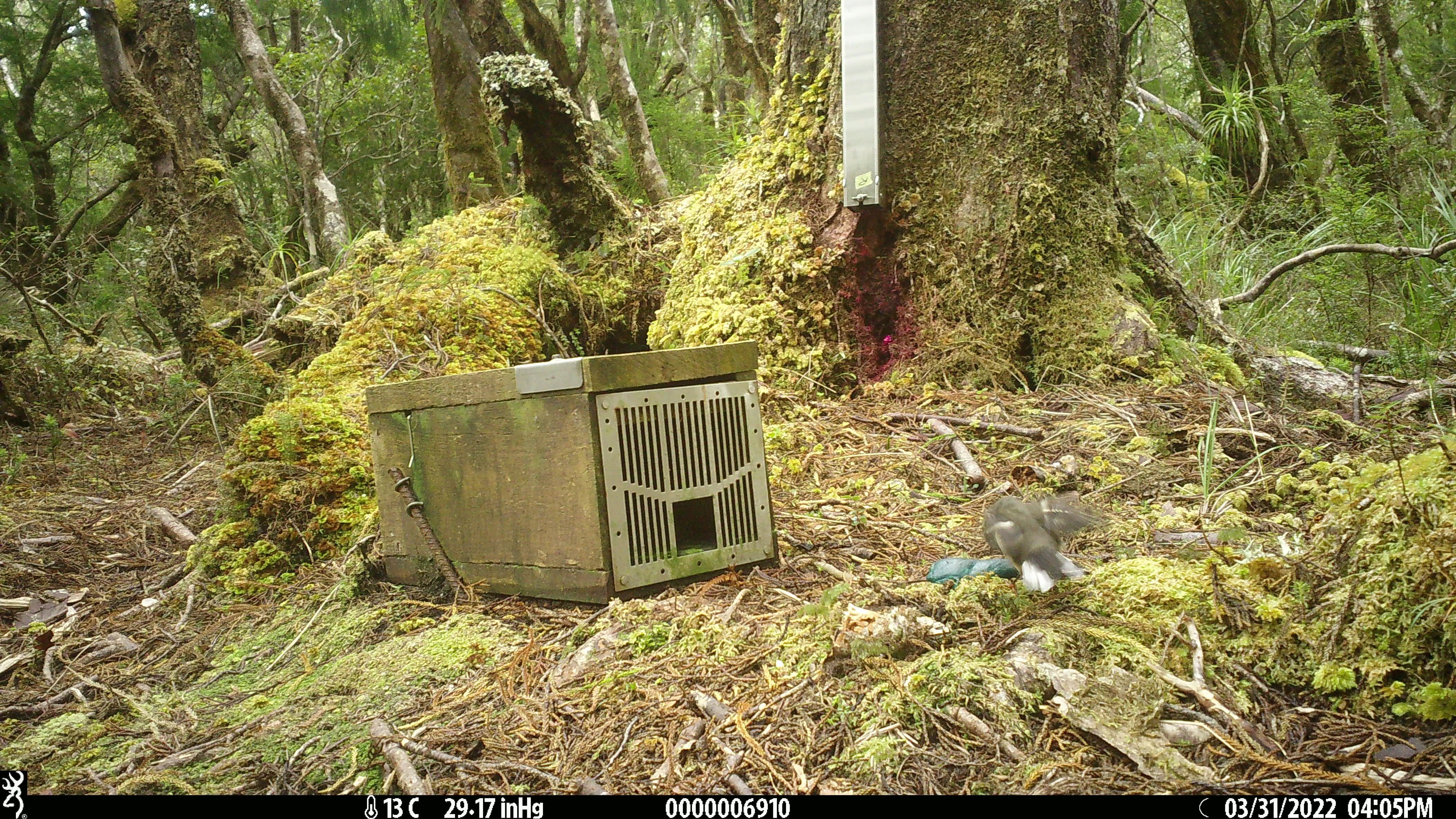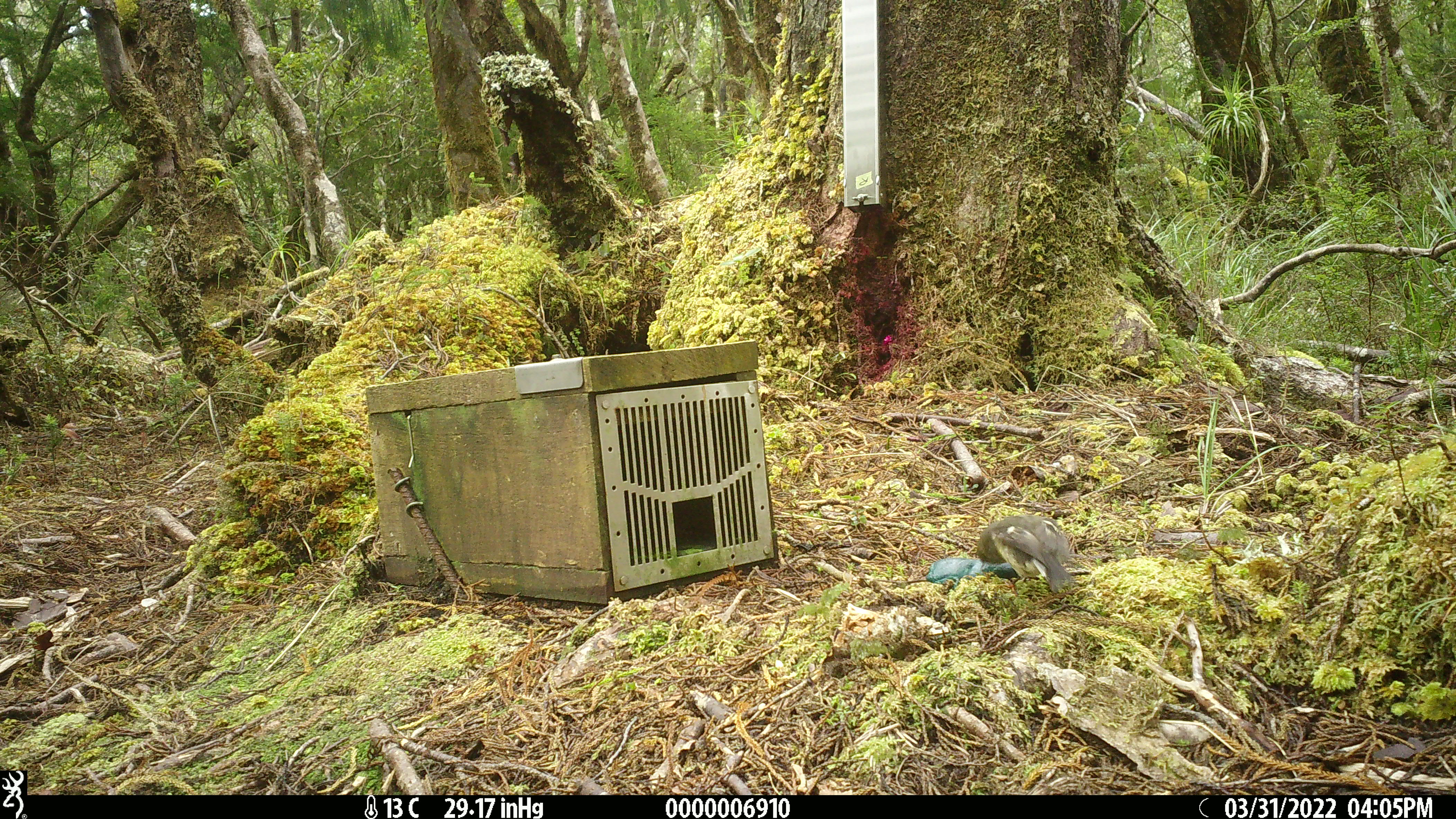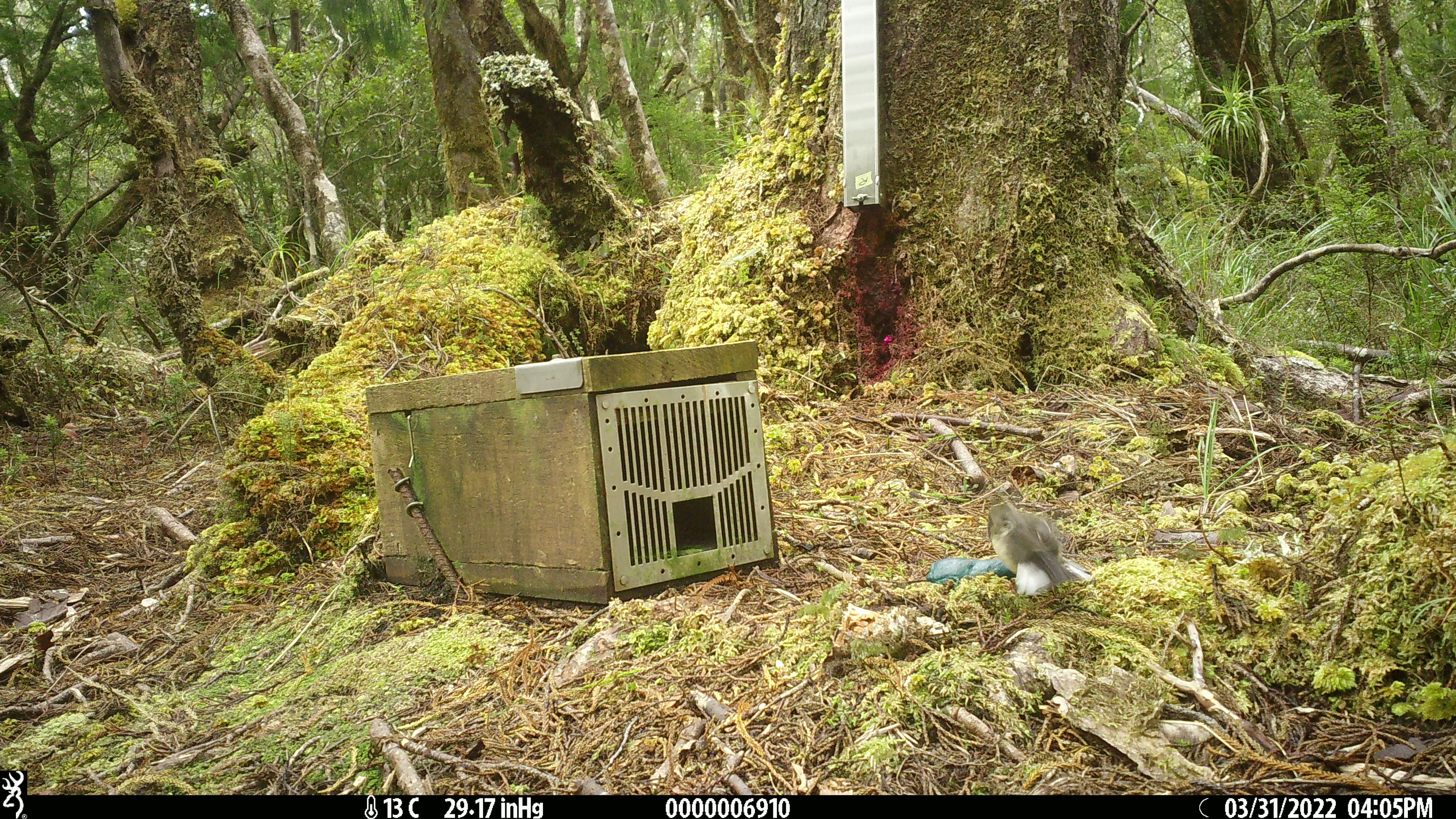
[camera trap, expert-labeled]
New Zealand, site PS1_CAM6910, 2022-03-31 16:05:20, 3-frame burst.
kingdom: Animalia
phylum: Chordata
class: Aves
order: Passeriformes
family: Petroicidae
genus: Petroica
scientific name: Petroica macrocephala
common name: tomtit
Tomtit (Petroica macrocephala).